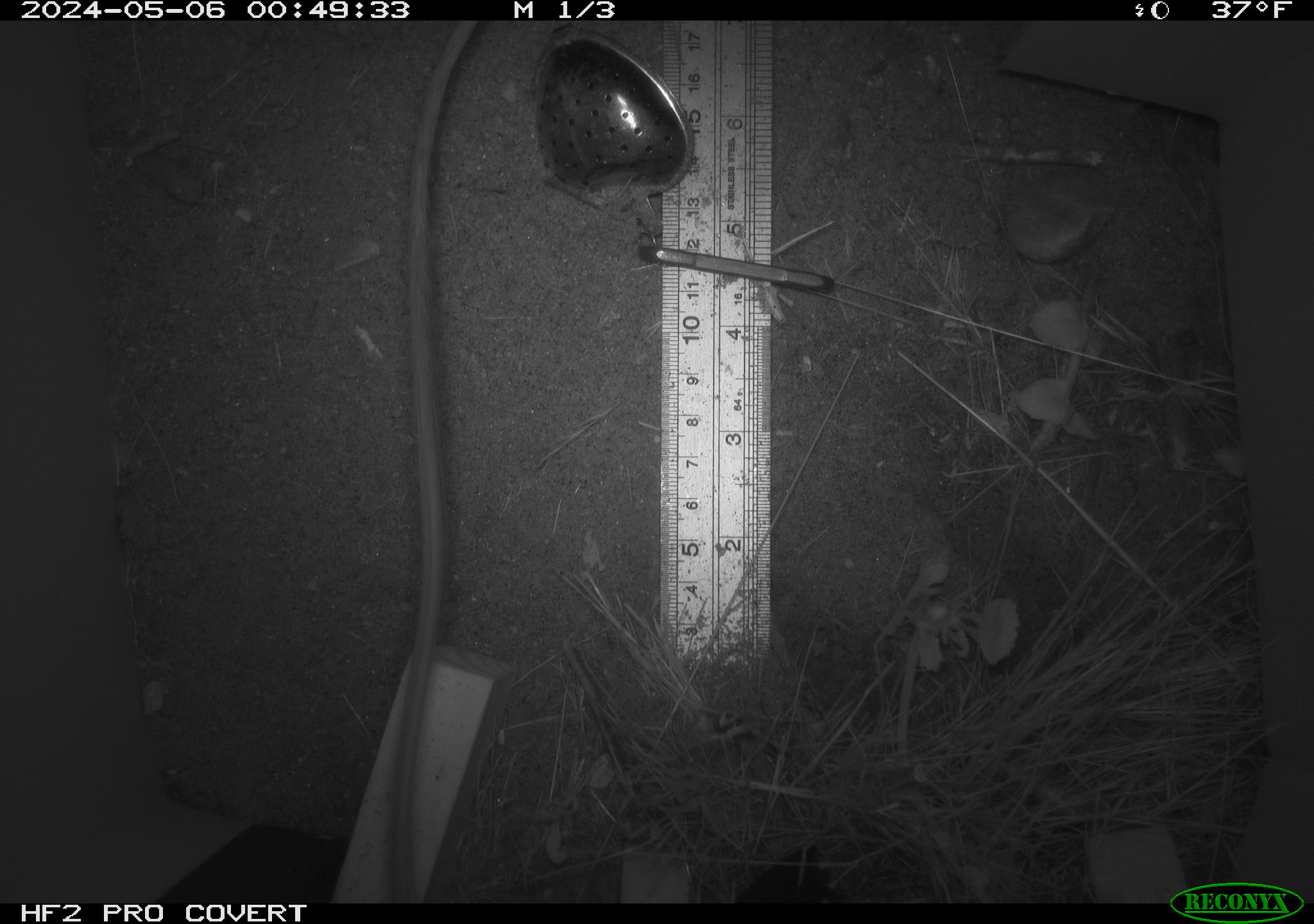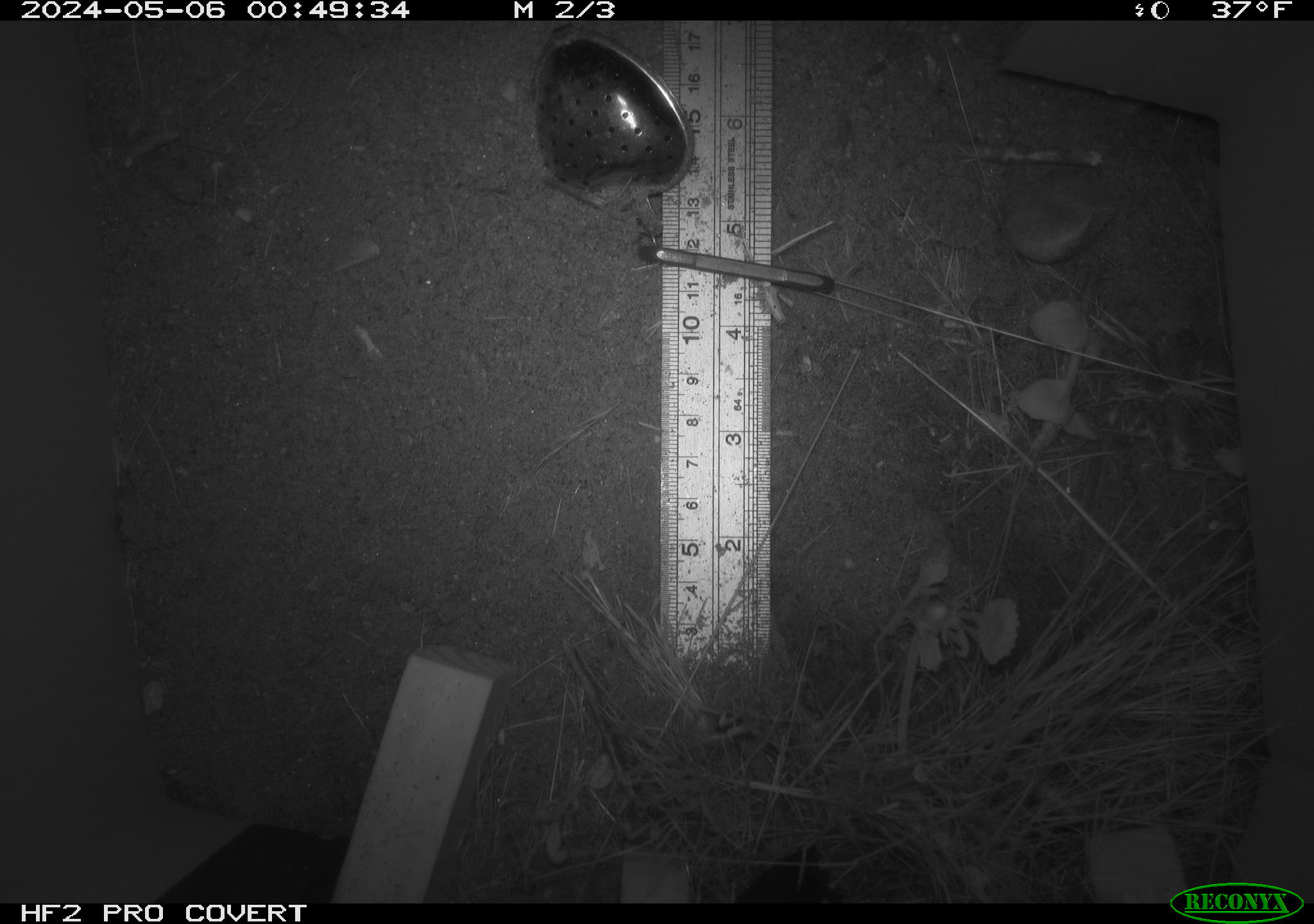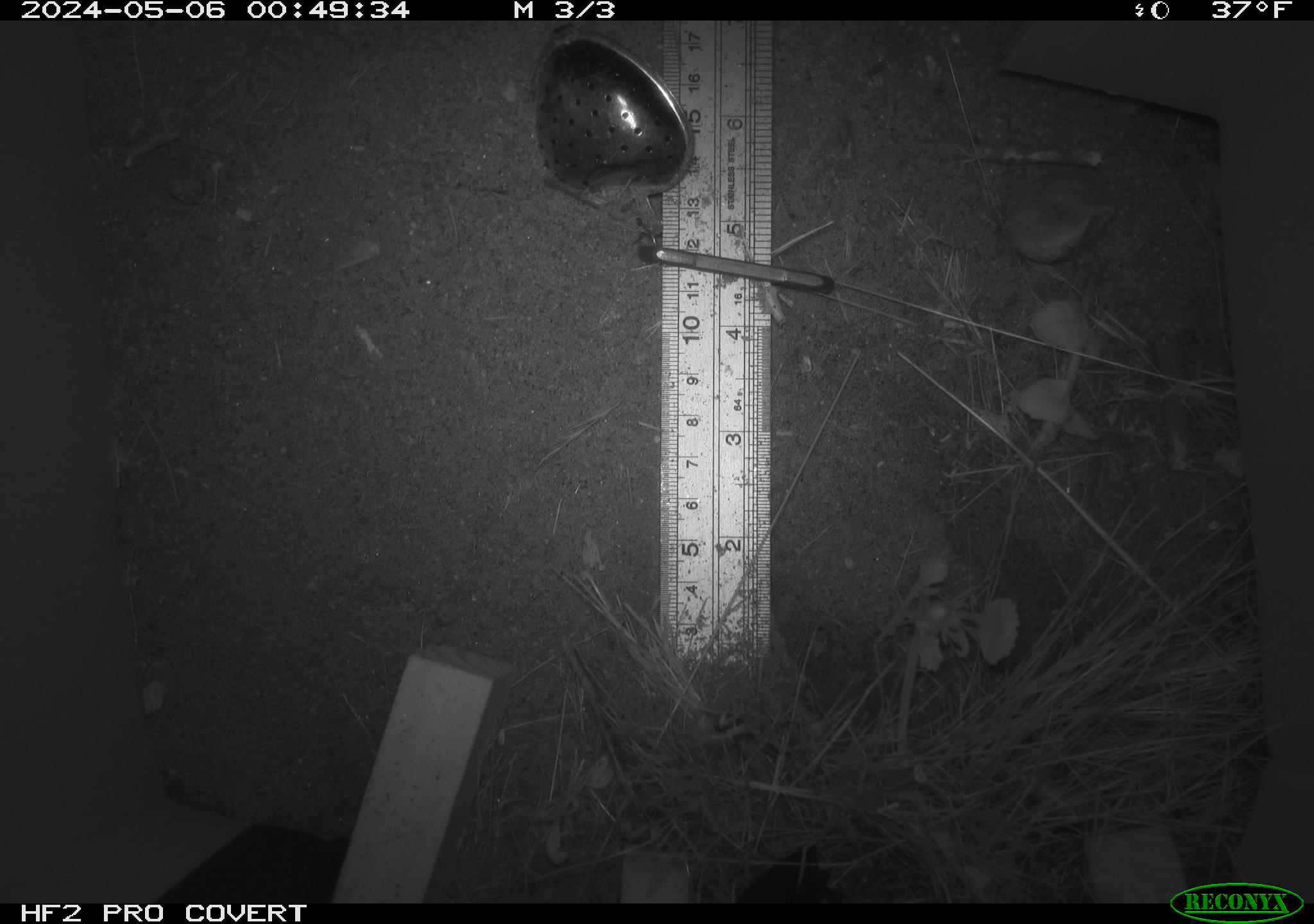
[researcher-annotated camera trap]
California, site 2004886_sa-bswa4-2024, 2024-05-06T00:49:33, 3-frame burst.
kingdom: Animalia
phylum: Chordata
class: Mammalia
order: Rodentia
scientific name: Rodentia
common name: rodent